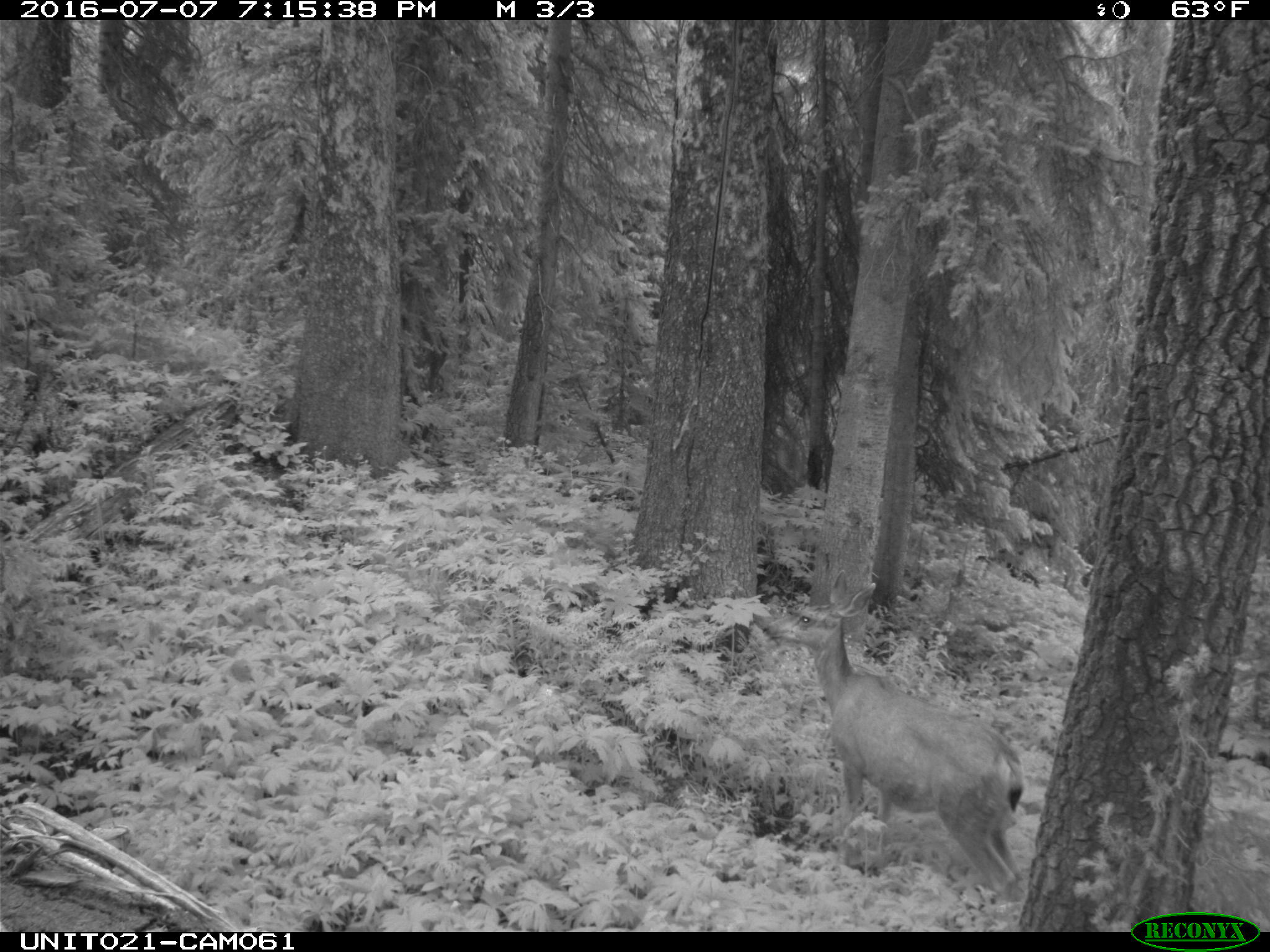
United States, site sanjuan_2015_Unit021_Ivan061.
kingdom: Animalia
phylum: Chordata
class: Mammalia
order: Artiodactyla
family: Cervidae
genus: Odocoileus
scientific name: Odocoileus hemionus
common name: mule deer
Odocoileus hemionus (mule deer).